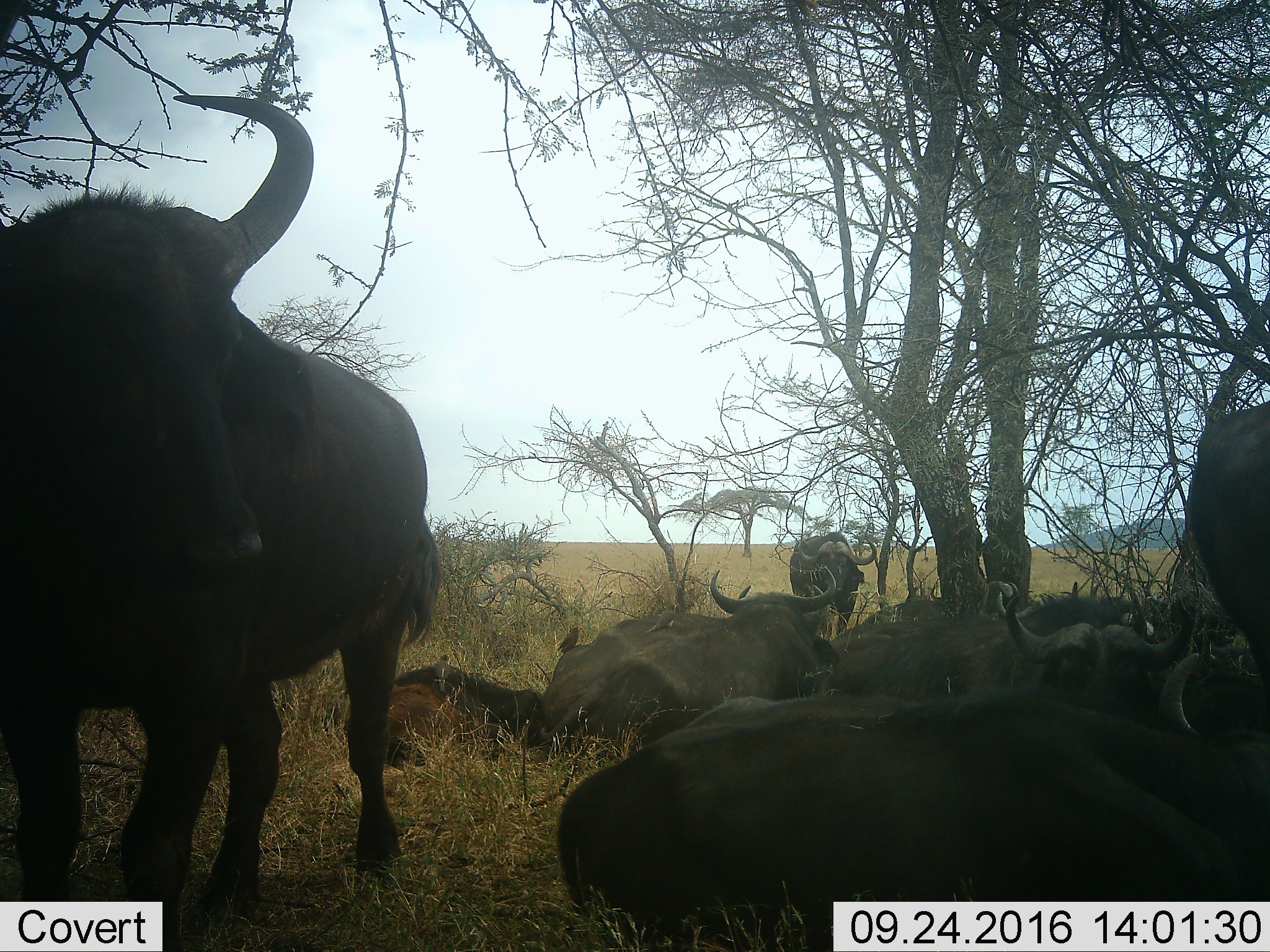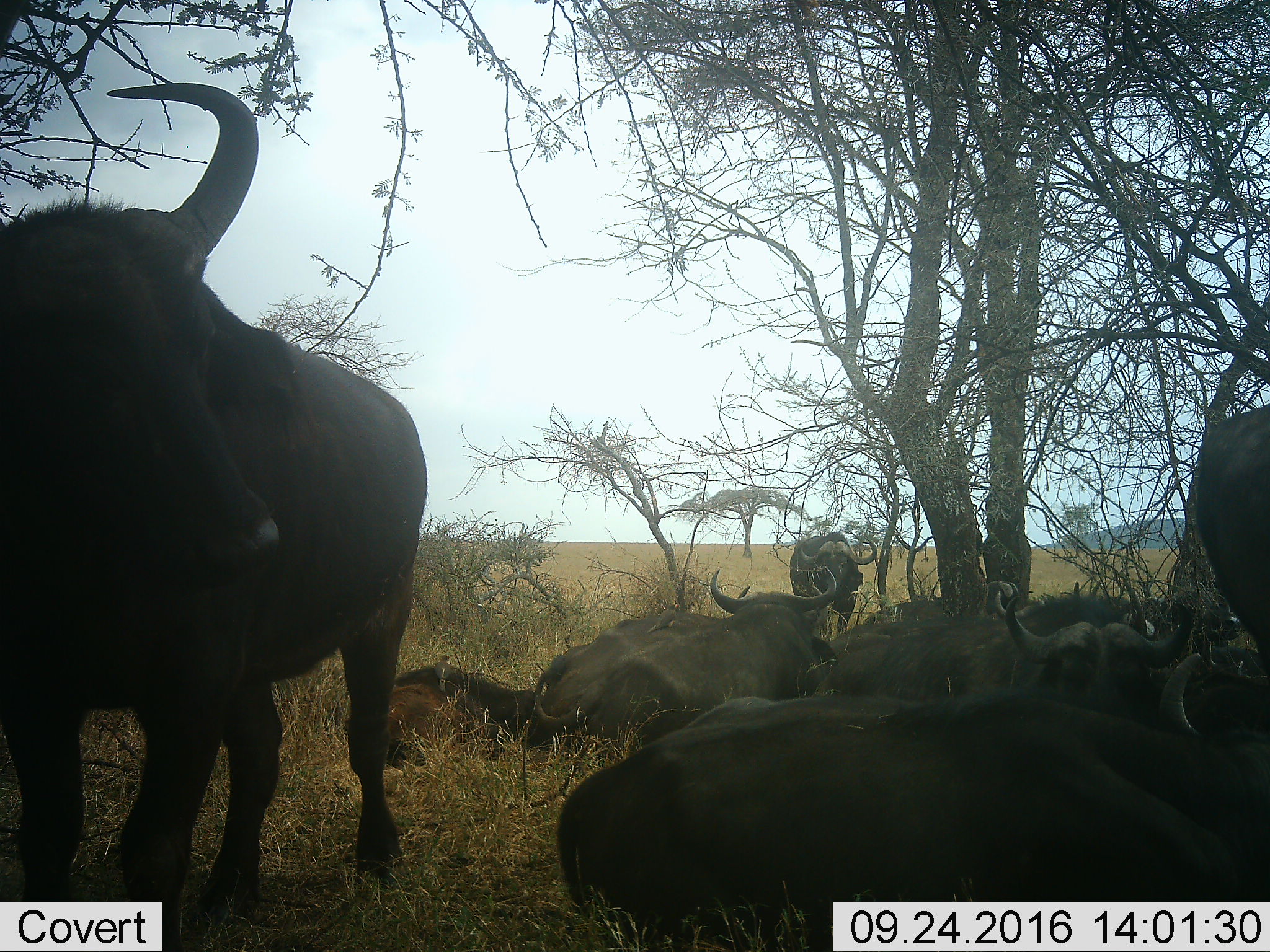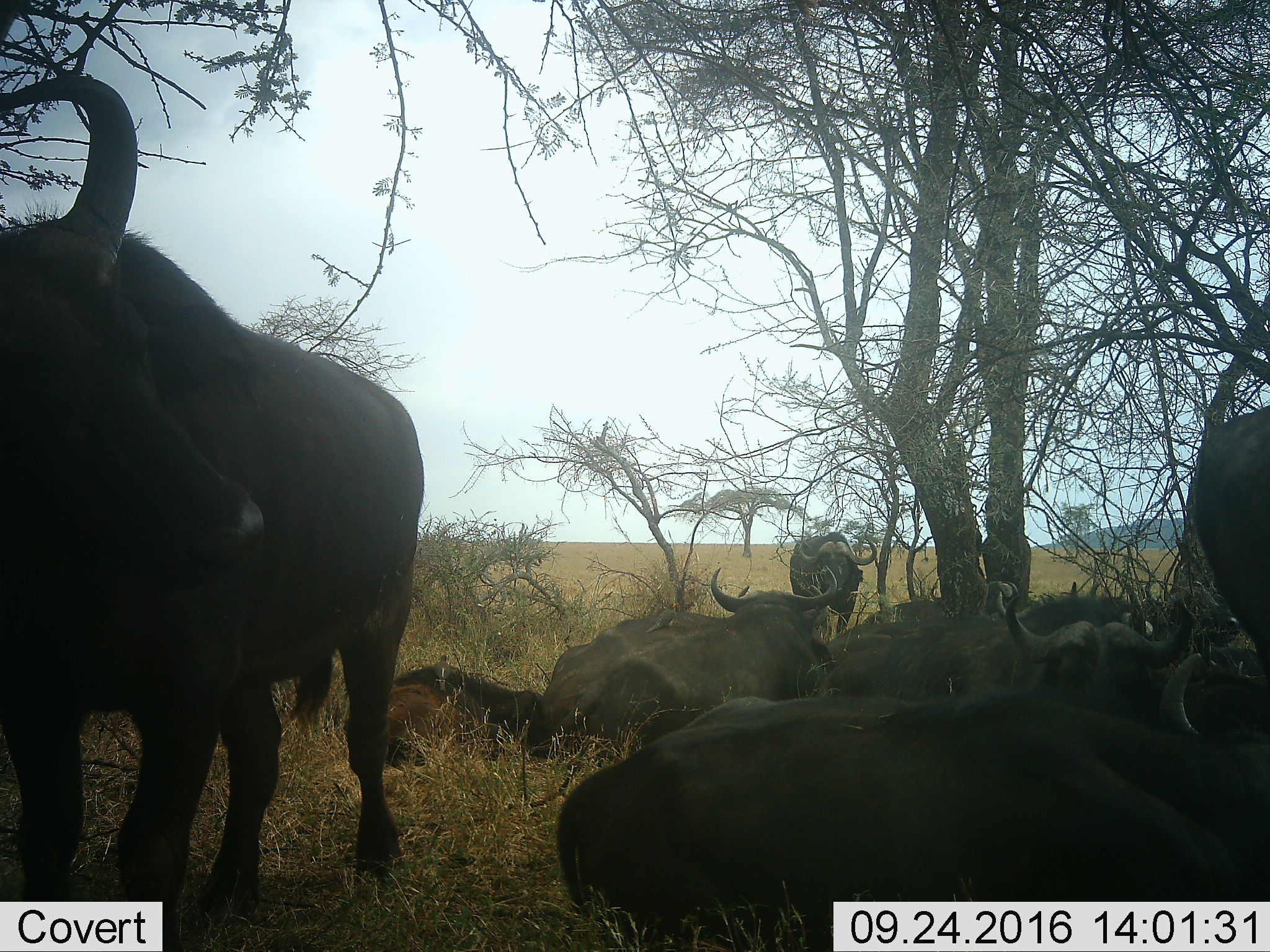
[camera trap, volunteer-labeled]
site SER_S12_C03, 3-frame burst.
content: unidentified animal